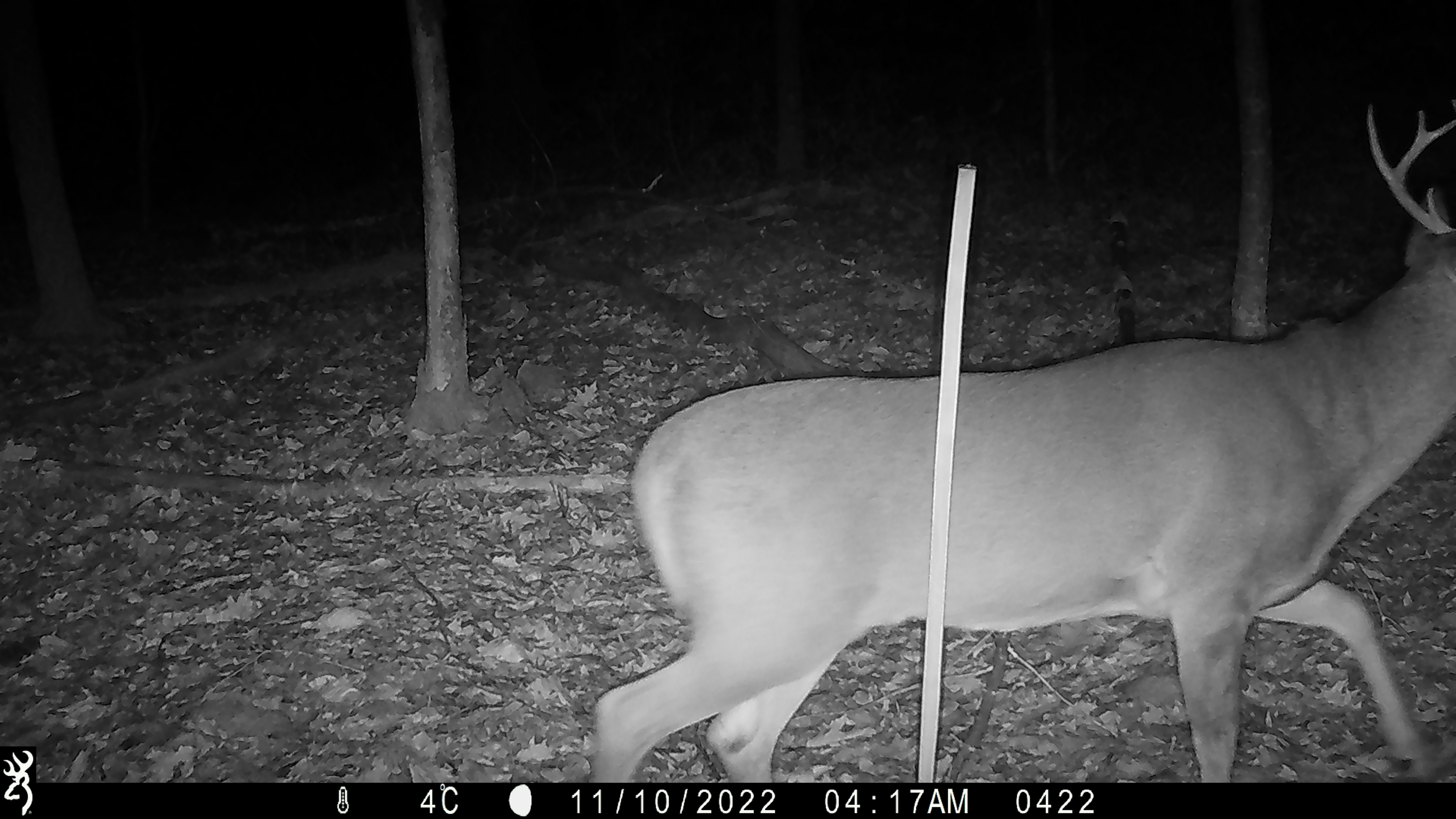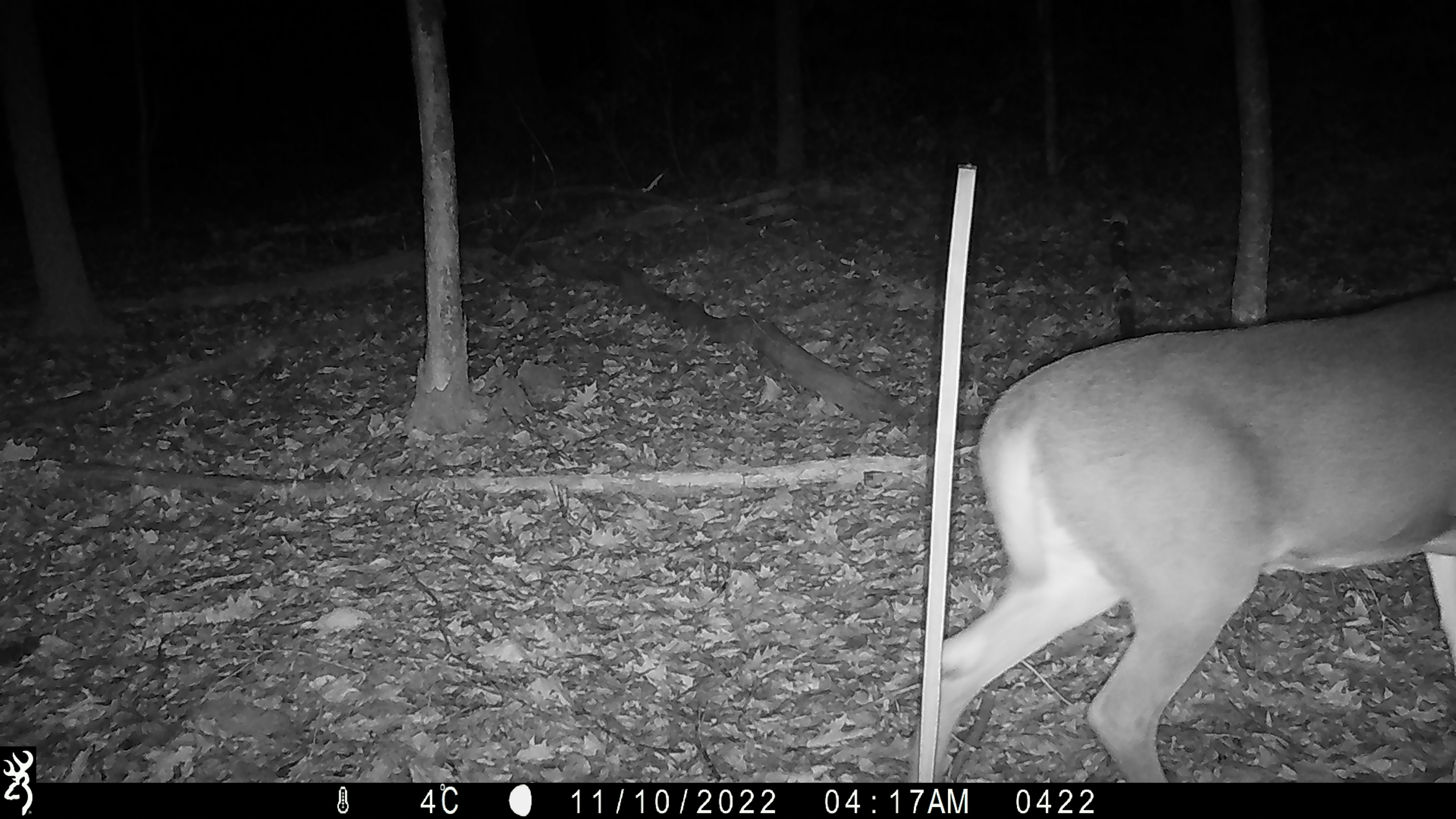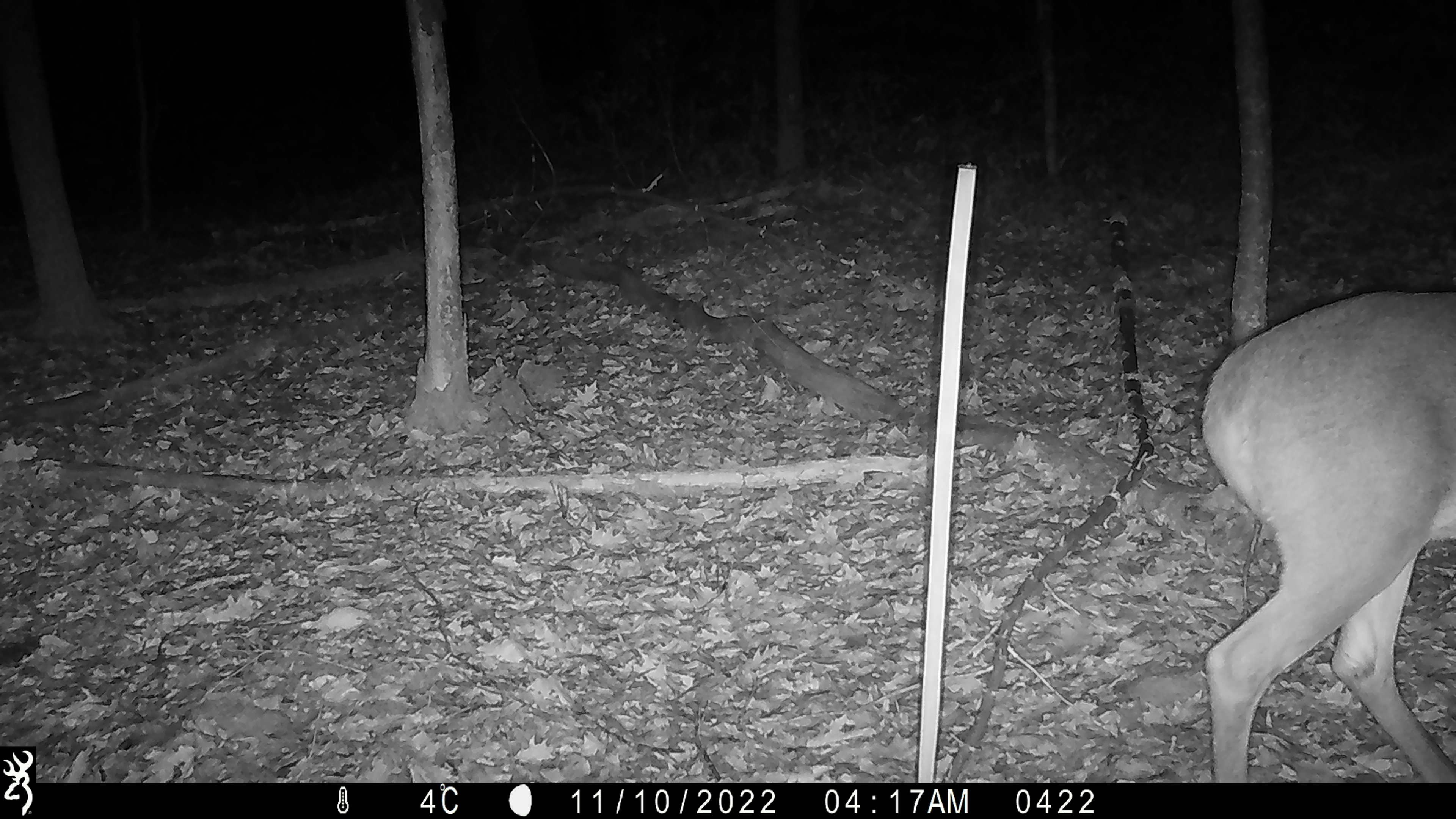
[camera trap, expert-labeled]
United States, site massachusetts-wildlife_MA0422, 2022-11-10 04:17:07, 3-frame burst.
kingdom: Animalia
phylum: Chordata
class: Mammalia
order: Artiodactyla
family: Cervidae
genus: Odocoileus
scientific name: Odocoileus virginianus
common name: white-tailed deer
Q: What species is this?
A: White-tailed deer (Odocoileus virginianus).